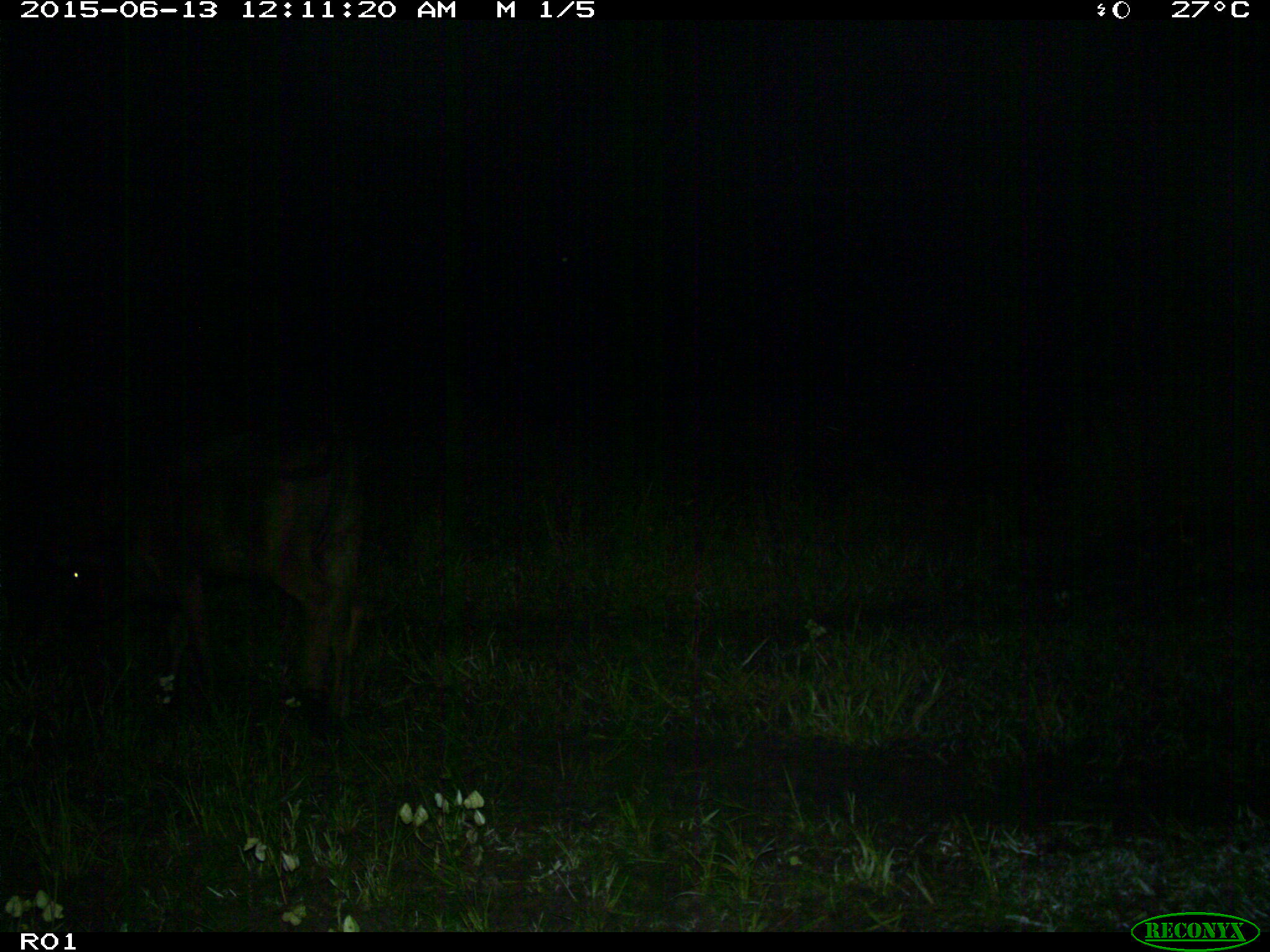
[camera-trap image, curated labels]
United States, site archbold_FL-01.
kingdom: Animalia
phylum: Chordata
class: Mammalia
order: Artiodactyla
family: Bovidae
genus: Bos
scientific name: Bos taurus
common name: domestic cow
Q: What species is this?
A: Bos taurus (domestic cow).